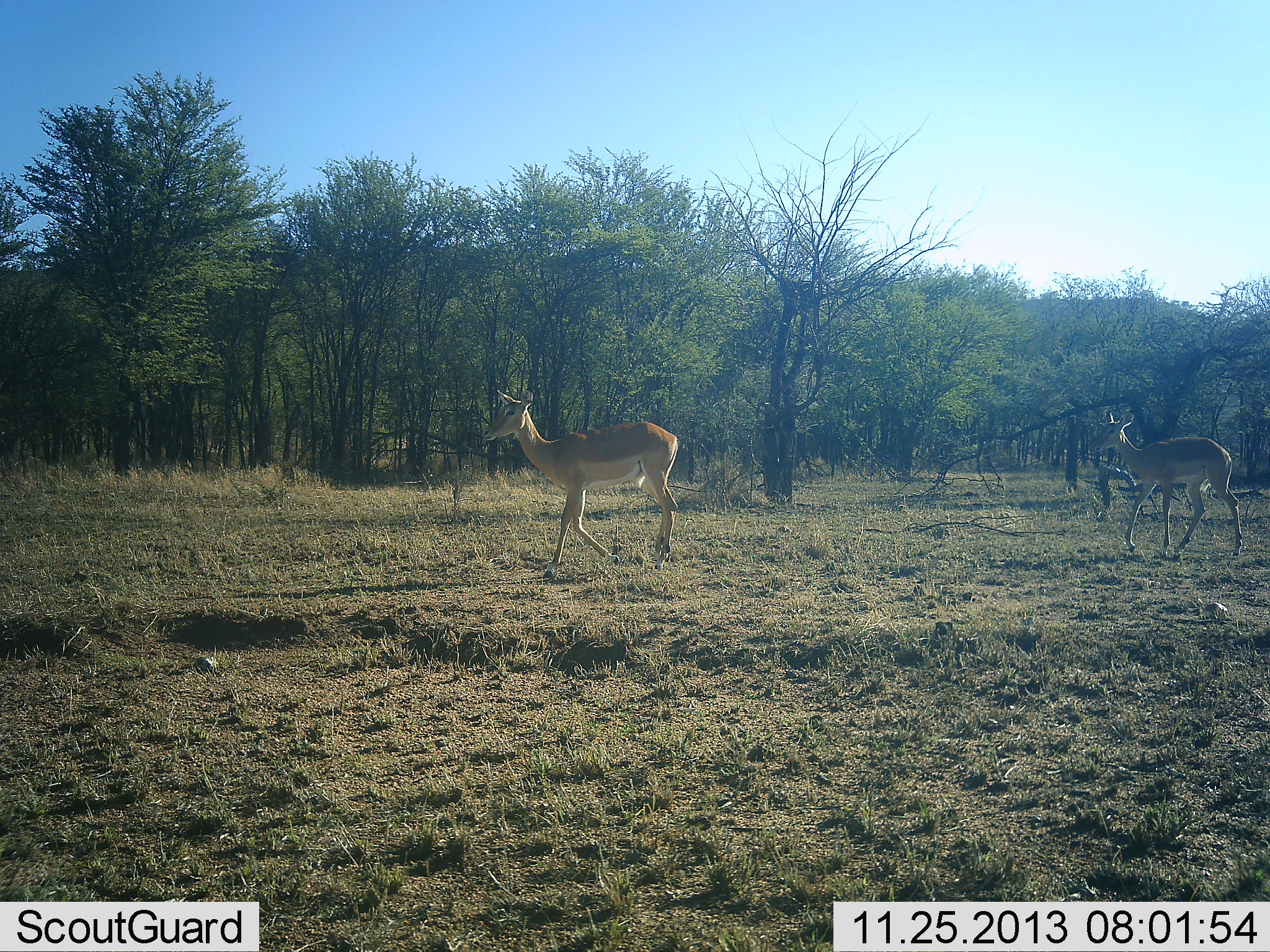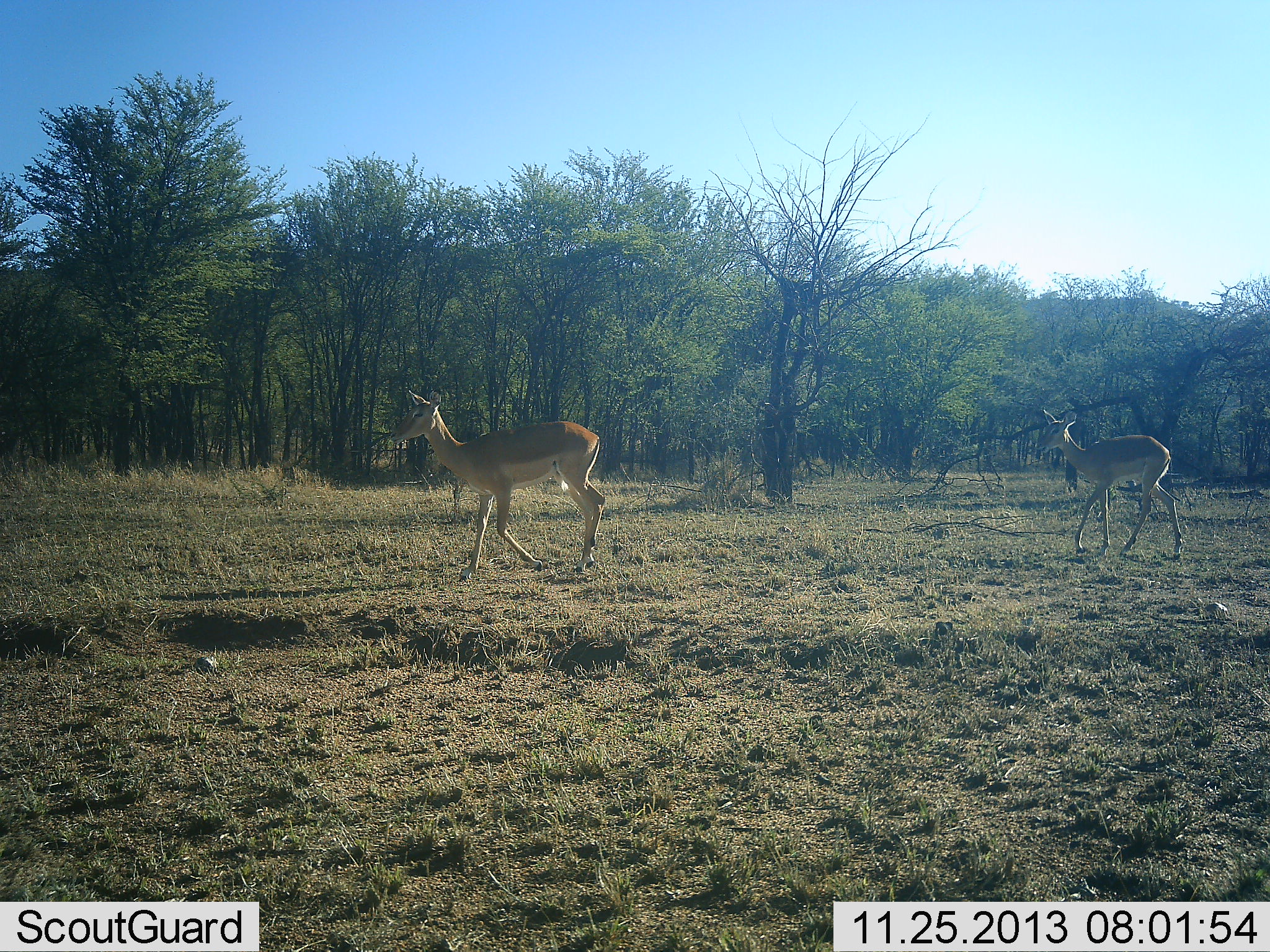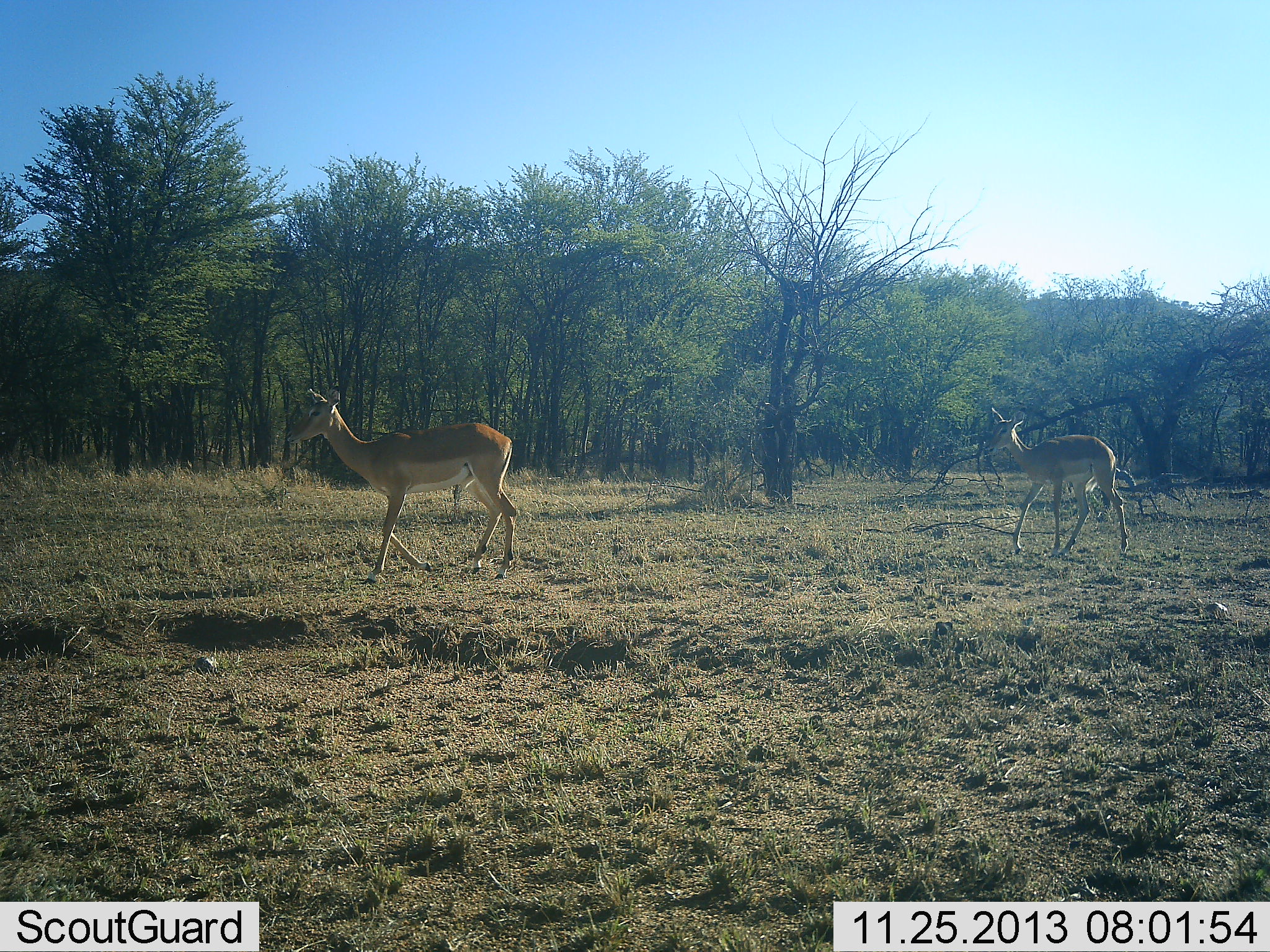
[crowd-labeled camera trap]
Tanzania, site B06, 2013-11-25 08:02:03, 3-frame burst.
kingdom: Animalia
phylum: Chordata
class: Mammalia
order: Artiodactyla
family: Bovidae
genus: Nanger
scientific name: Nanger granti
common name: grant's gazelle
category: gazellegrants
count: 2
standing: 10%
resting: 0%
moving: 100%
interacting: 0%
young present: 0%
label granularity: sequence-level